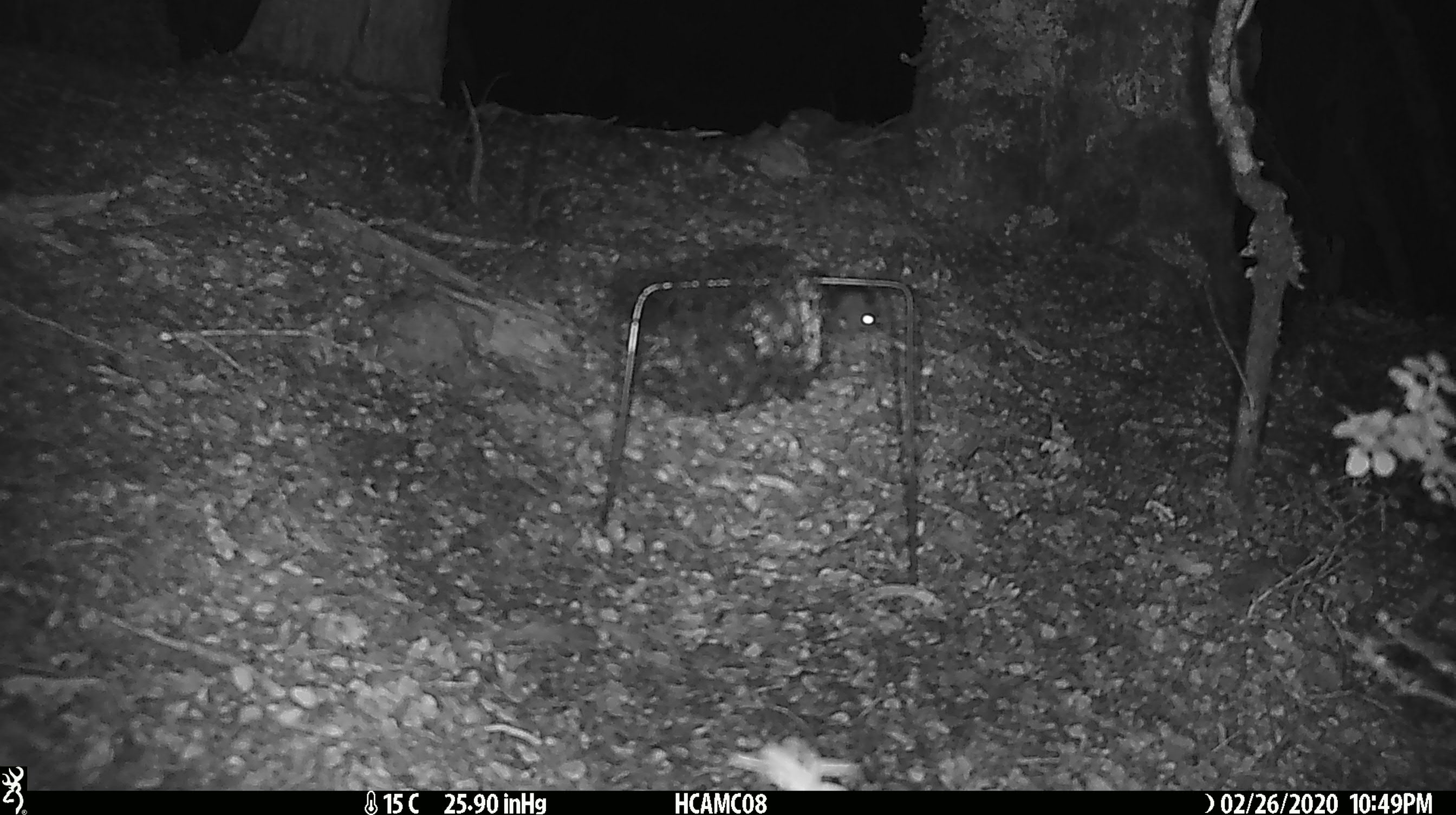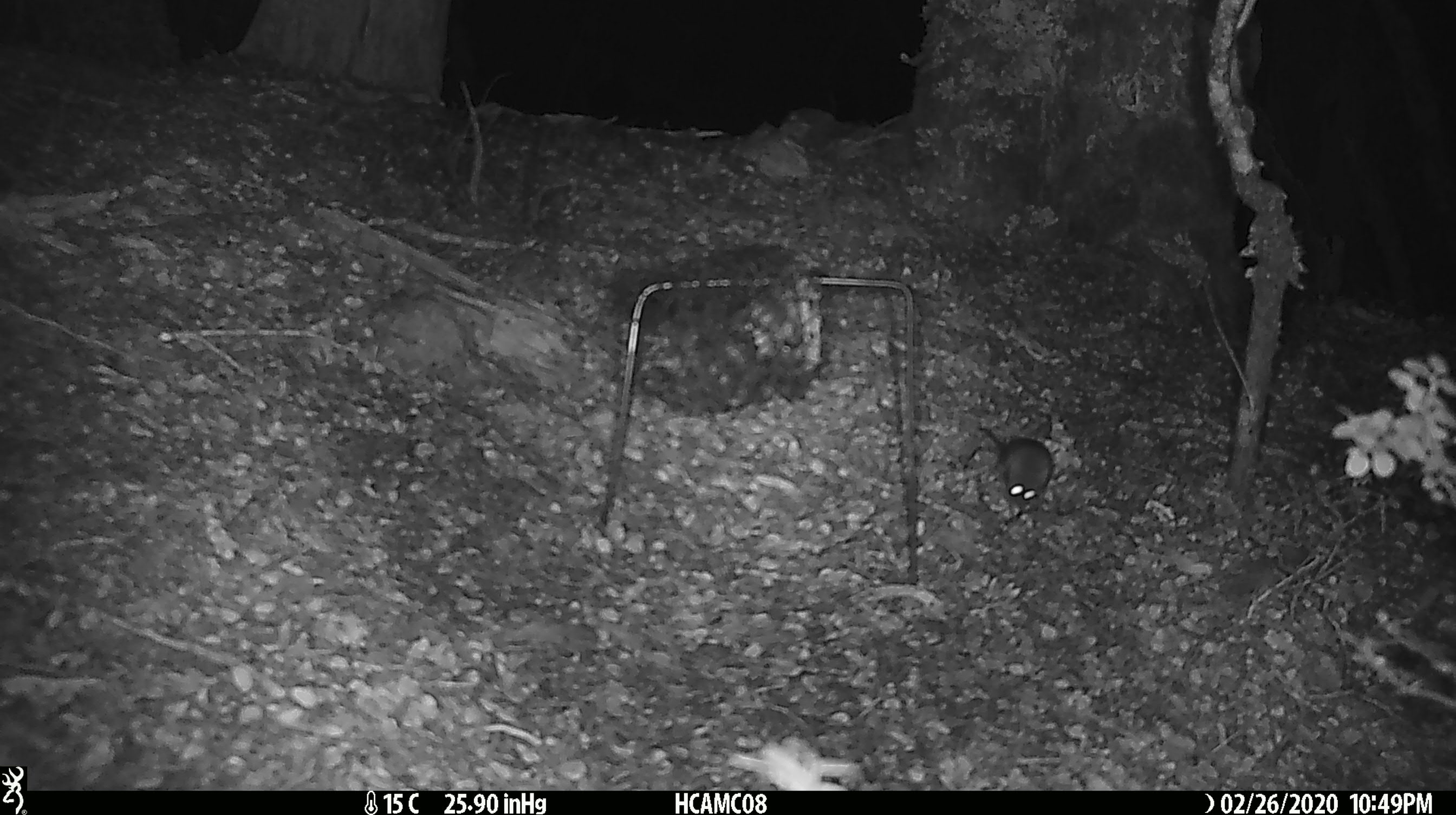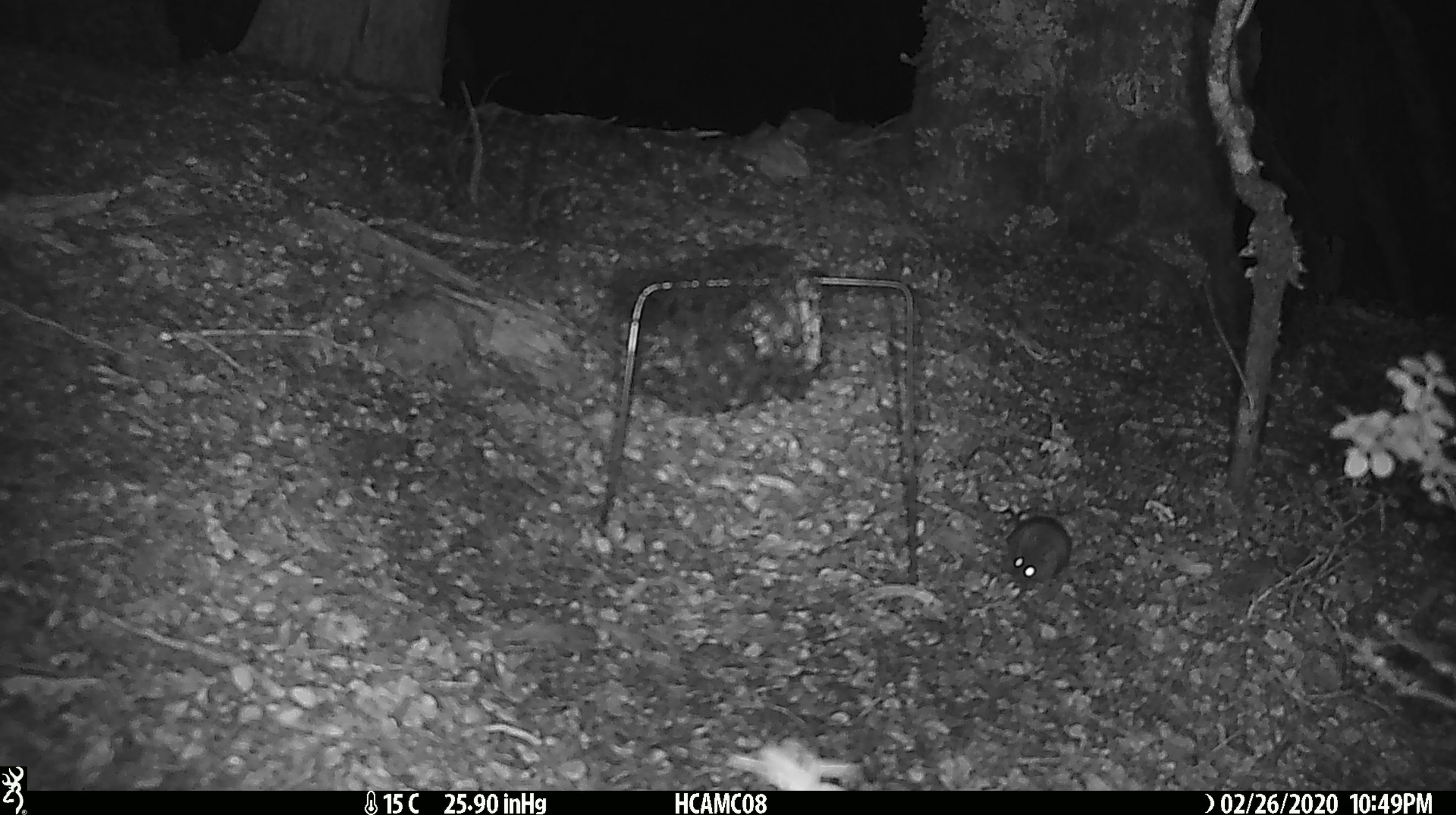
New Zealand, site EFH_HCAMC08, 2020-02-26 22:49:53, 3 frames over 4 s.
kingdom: Animalia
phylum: Chordata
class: Mammalia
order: Rodentia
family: Muridae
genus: Mus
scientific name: Mus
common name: mouse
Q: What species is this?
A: Mouse (Mus).